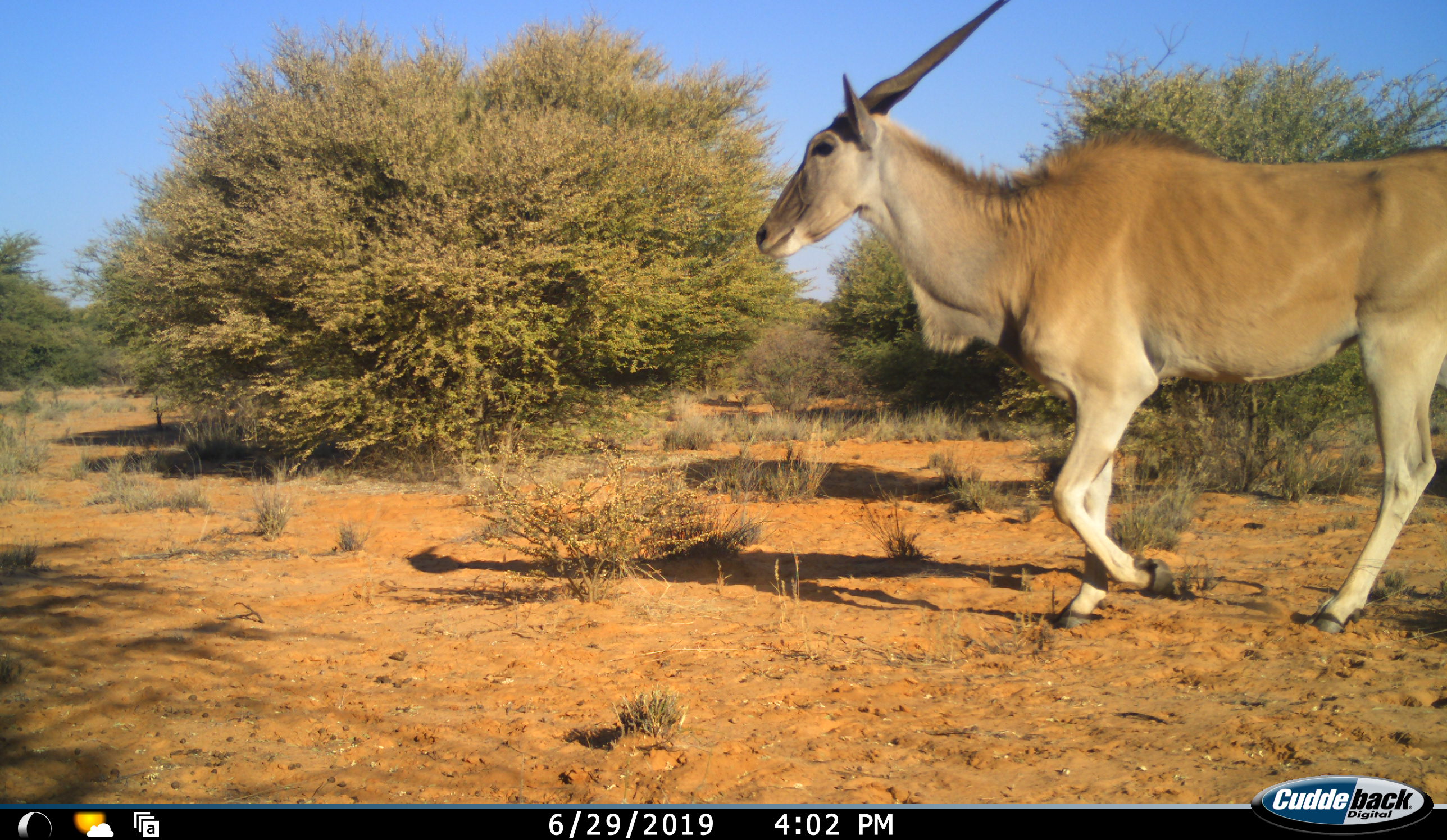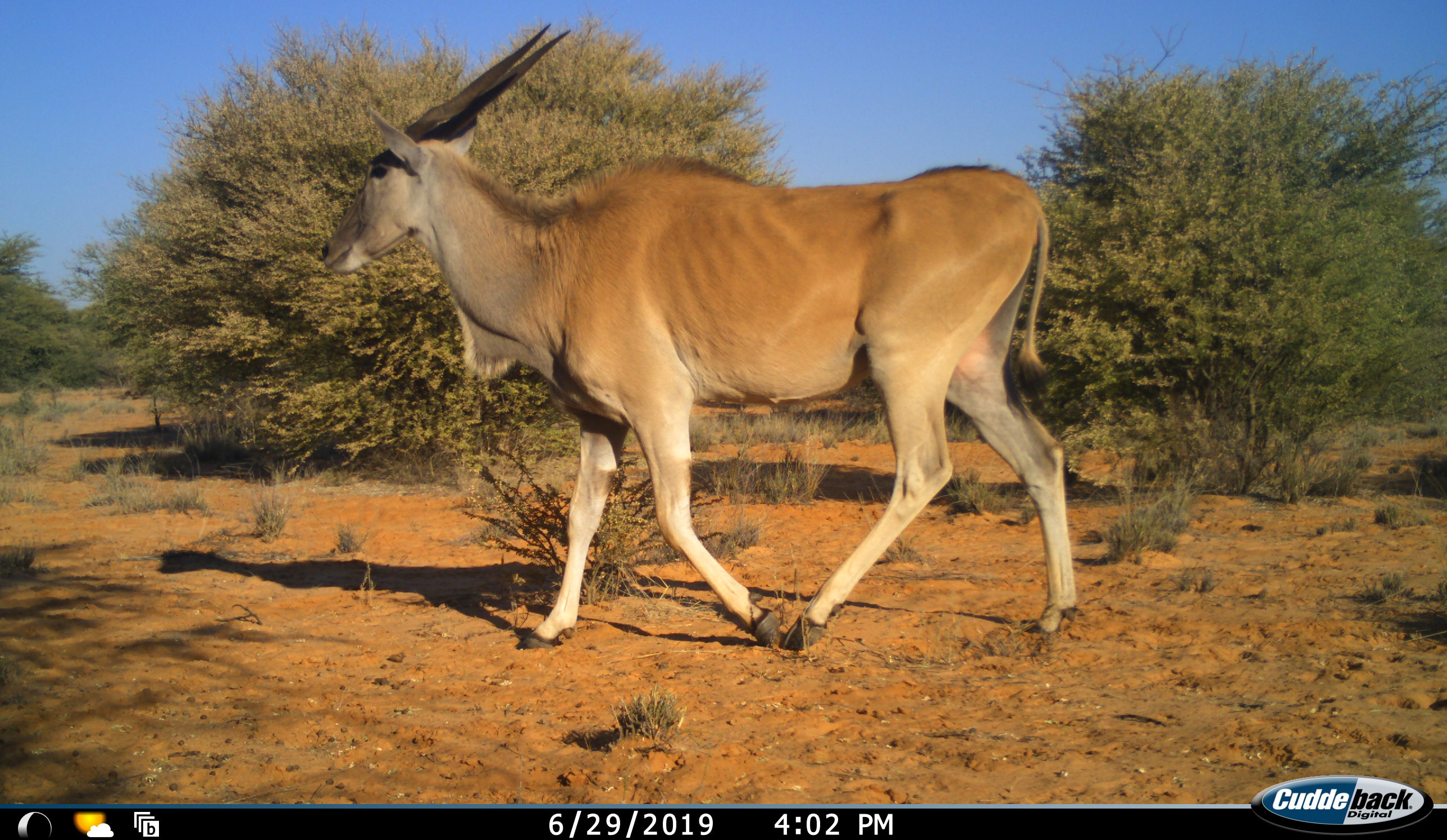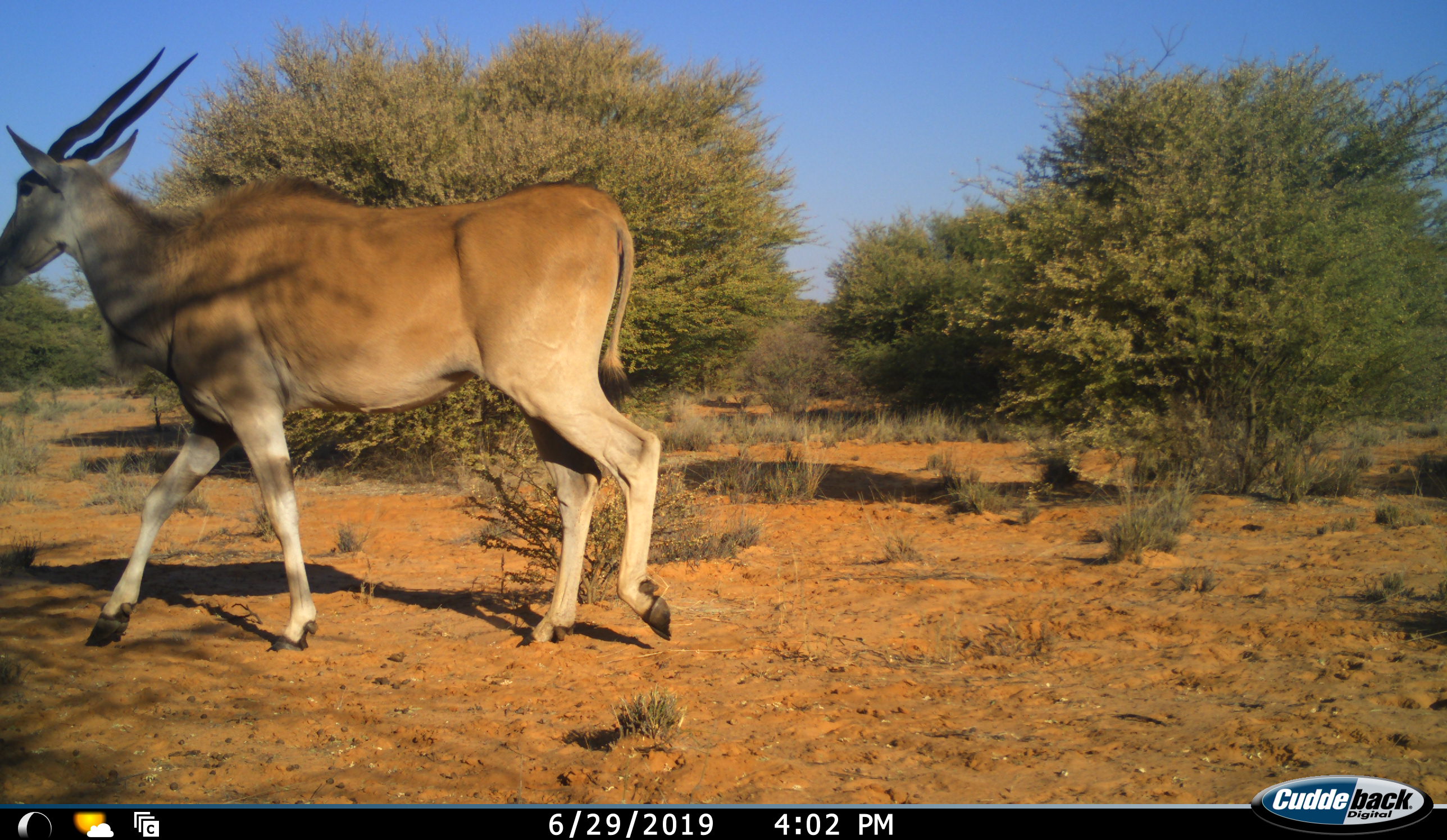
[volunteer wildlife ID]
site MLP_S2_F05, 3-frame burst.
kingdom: Animalia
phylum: Chordata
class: Mammalia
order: Artiodactyla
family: Bovidae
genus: Tragelaphus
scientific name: Tragelaphus oryx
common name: eland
Eland (Tragelaphus oryx), count 1. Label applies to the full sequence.